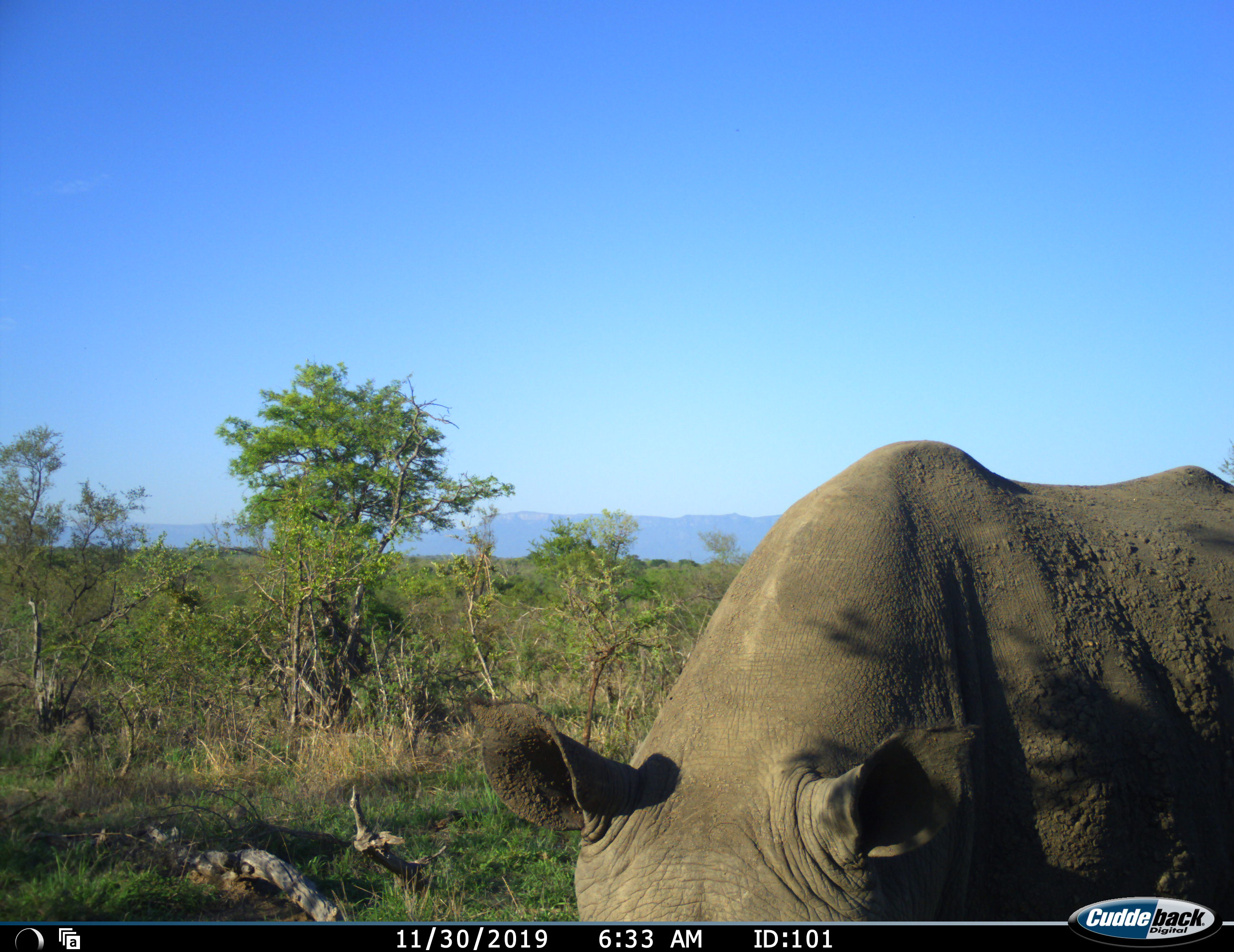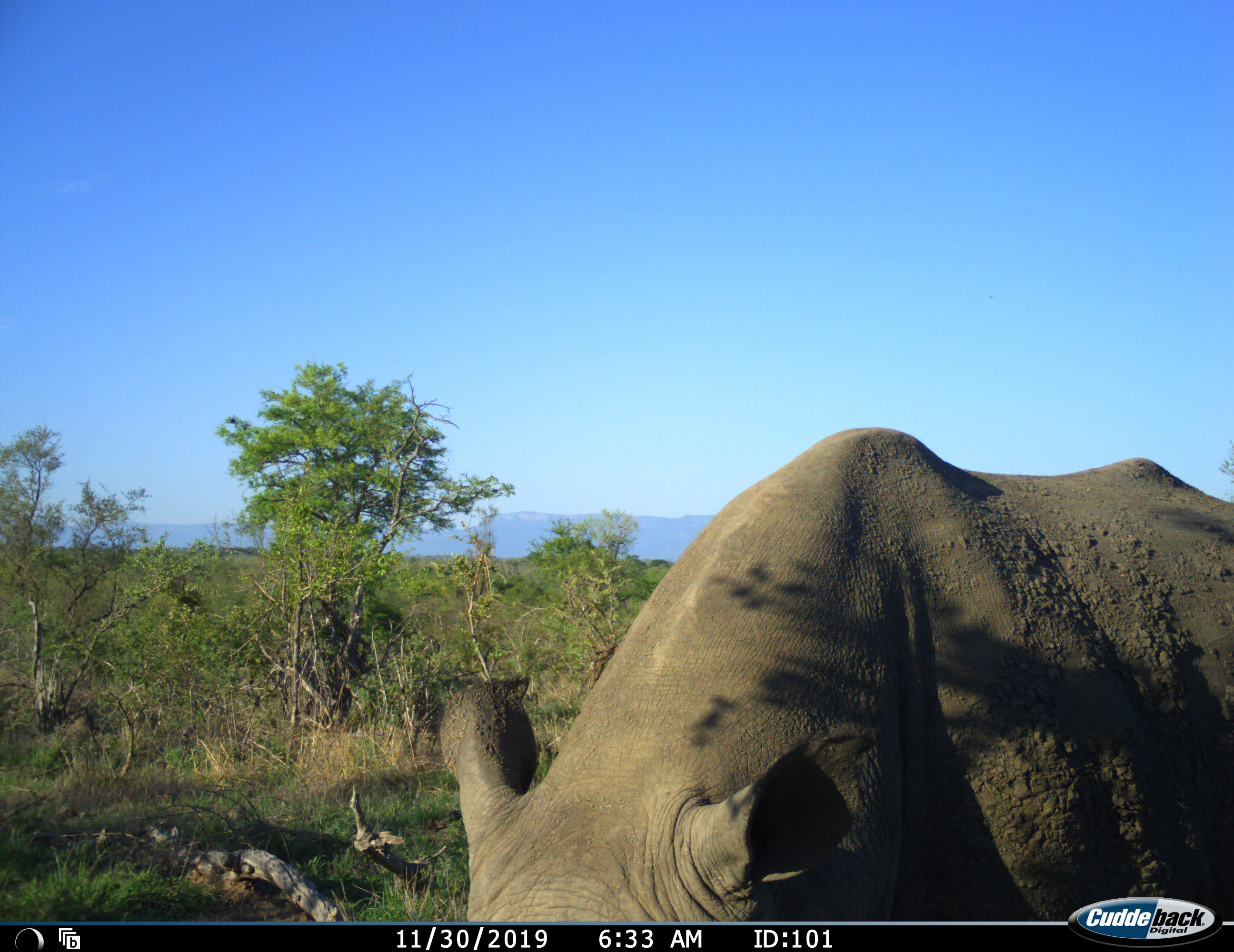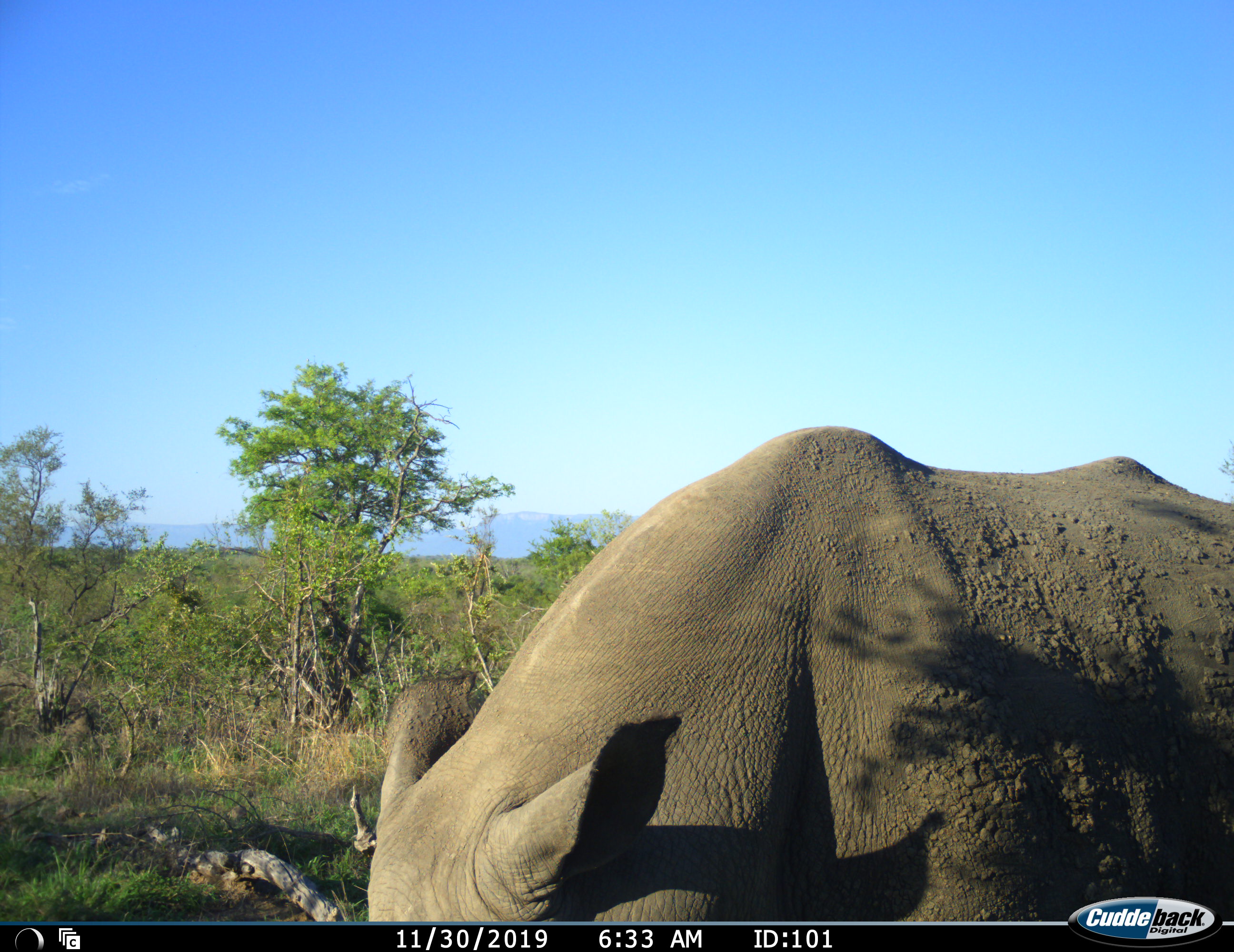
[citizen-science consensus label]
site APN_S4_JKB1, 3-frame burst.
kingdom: Animalia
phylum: Chordata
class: Mammalia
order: Perissodactyla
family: Rhinocerotidae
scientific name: Rhinocerotidae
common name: unknown rhinoceros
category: rhinocerosunknown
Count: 1.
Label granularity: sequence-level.